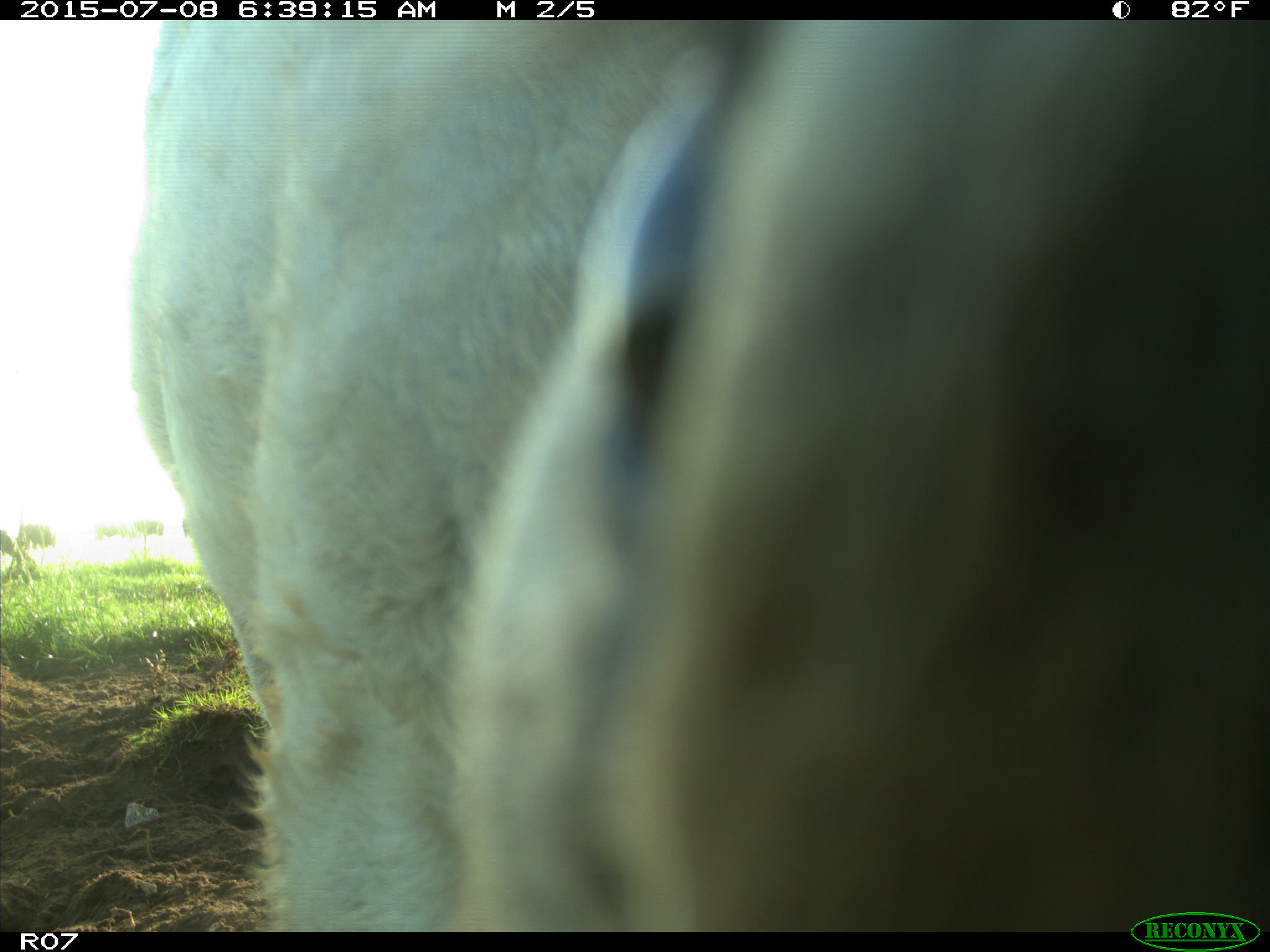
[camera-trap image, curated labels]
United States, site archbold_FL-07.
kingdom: Animalia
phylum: Chordata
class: Mammalia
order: Artiodactyla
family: Bovidae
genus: Bos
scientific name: Bos taurus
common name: domestic cow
Bos taurus (domestic cow).